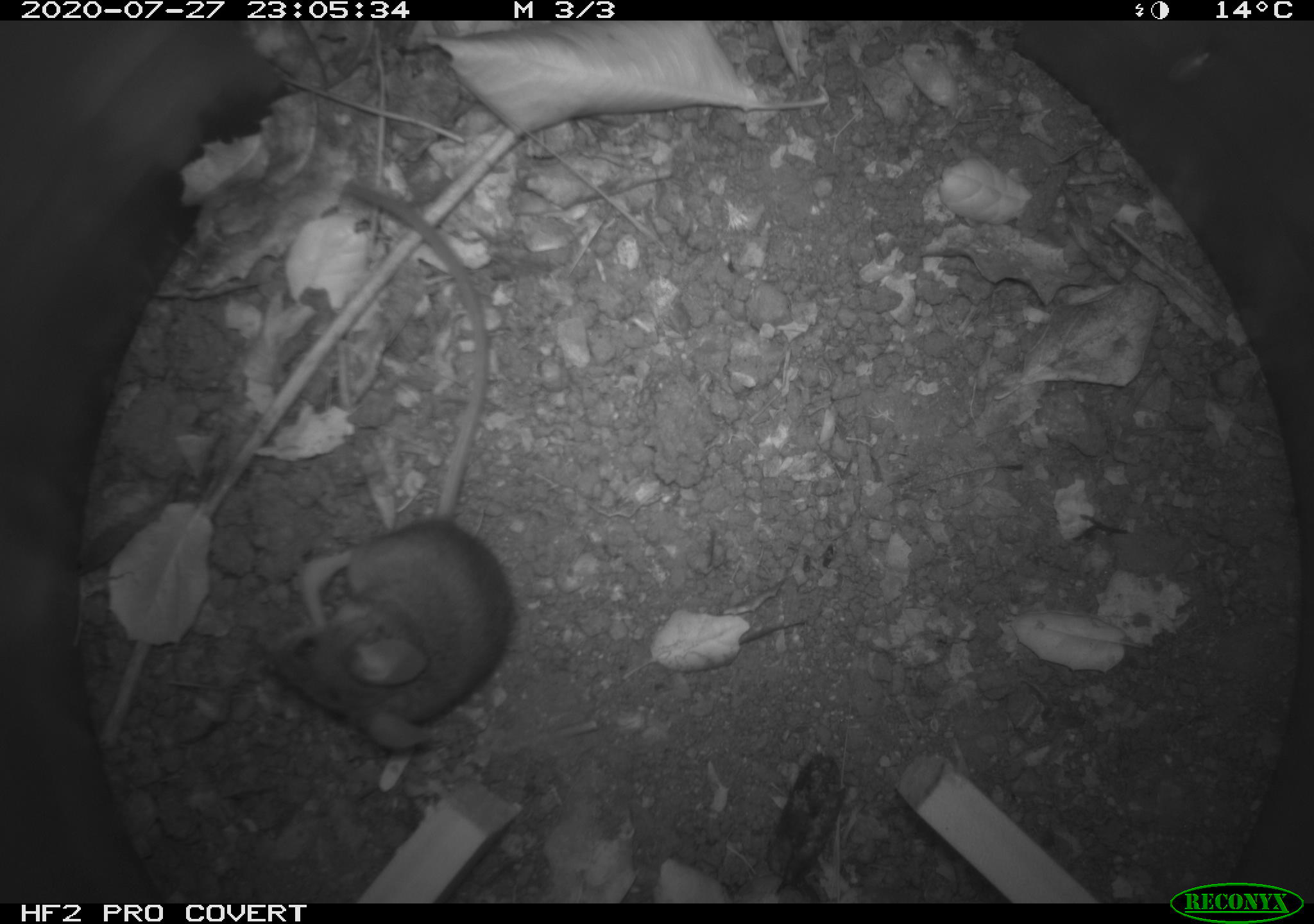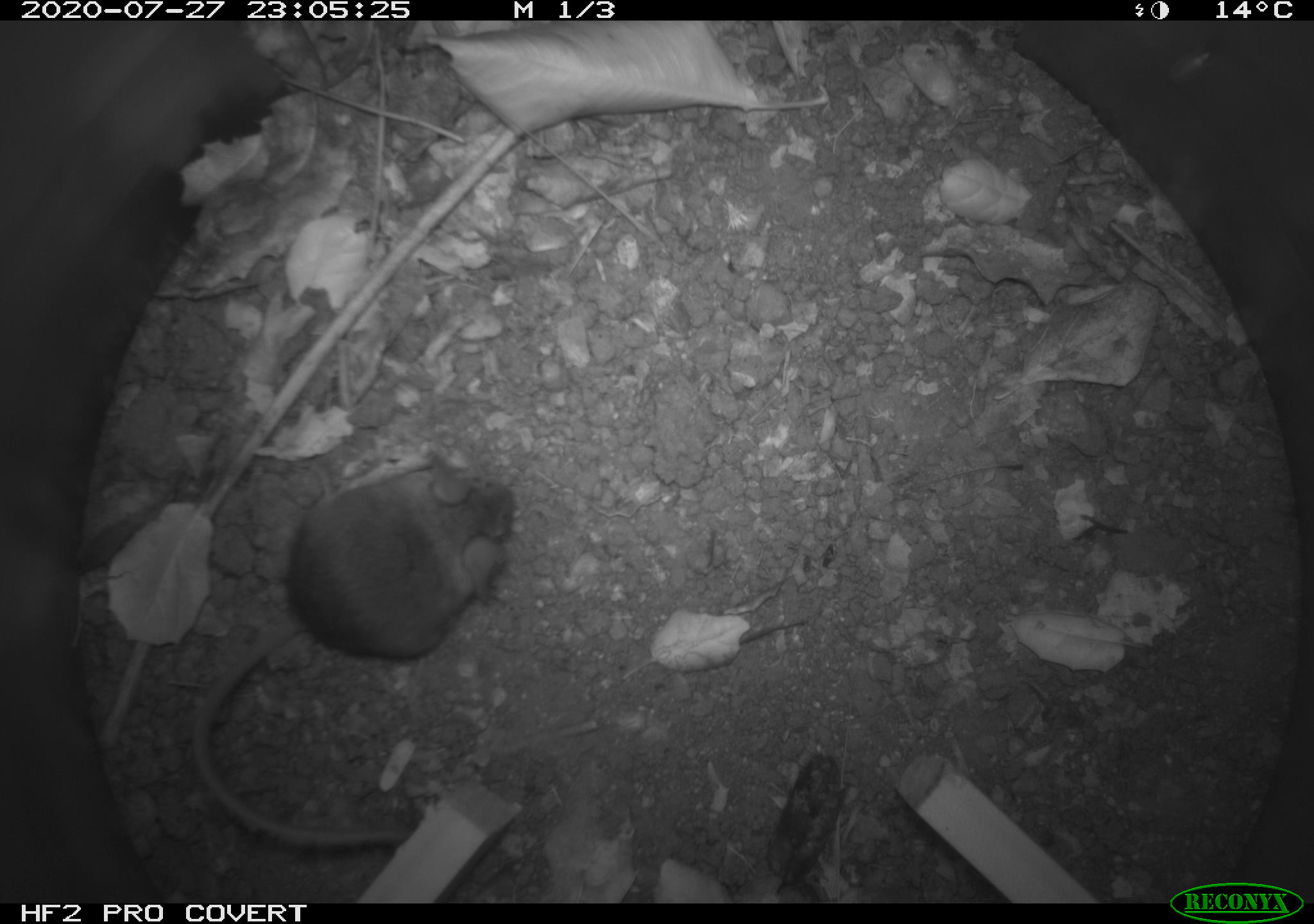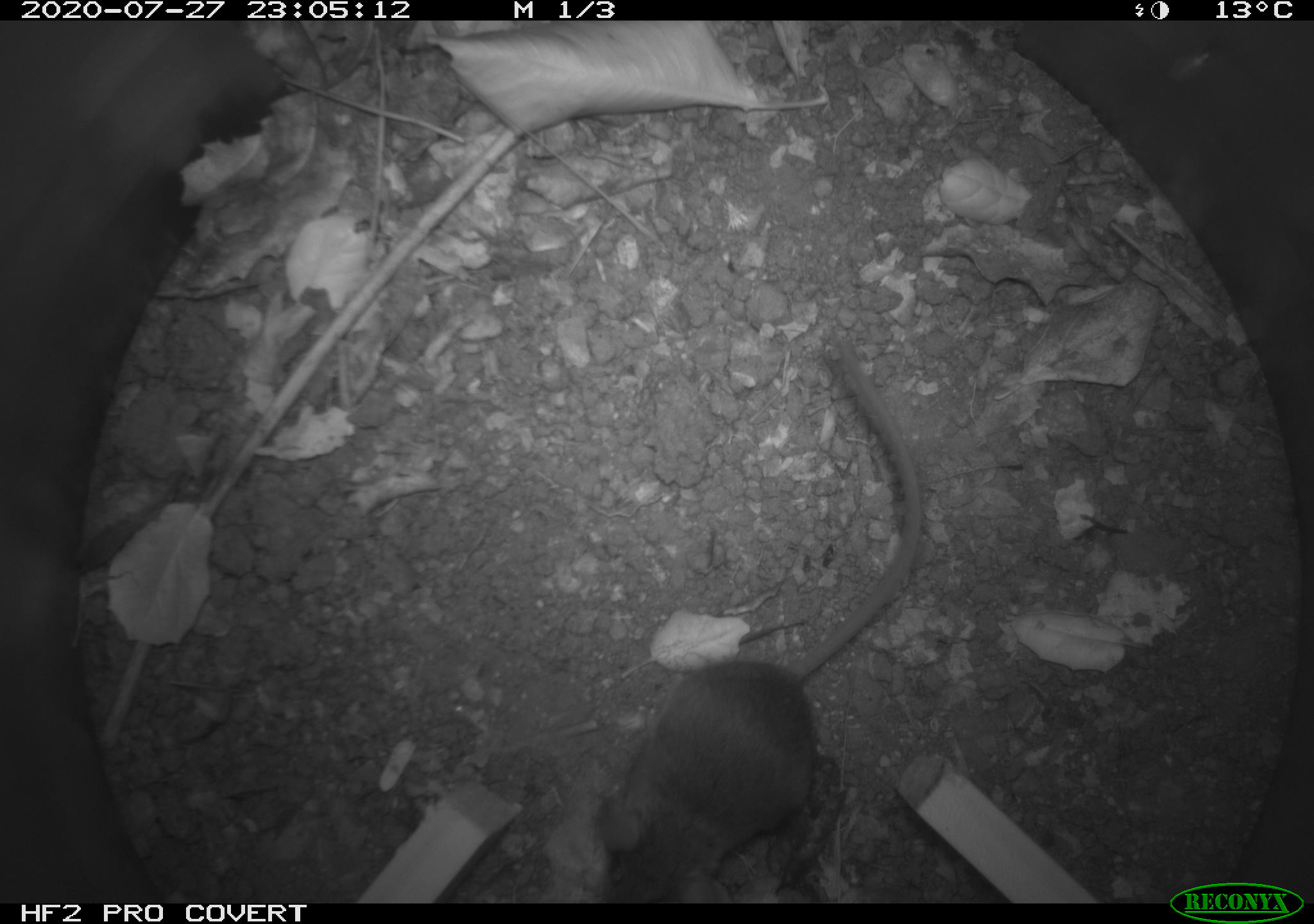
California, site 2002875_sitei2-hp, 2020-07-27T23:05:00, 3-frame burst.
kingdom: Animalia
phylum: Chordata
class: Mammalia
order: Rodentia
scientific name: Rodentia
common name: rodent